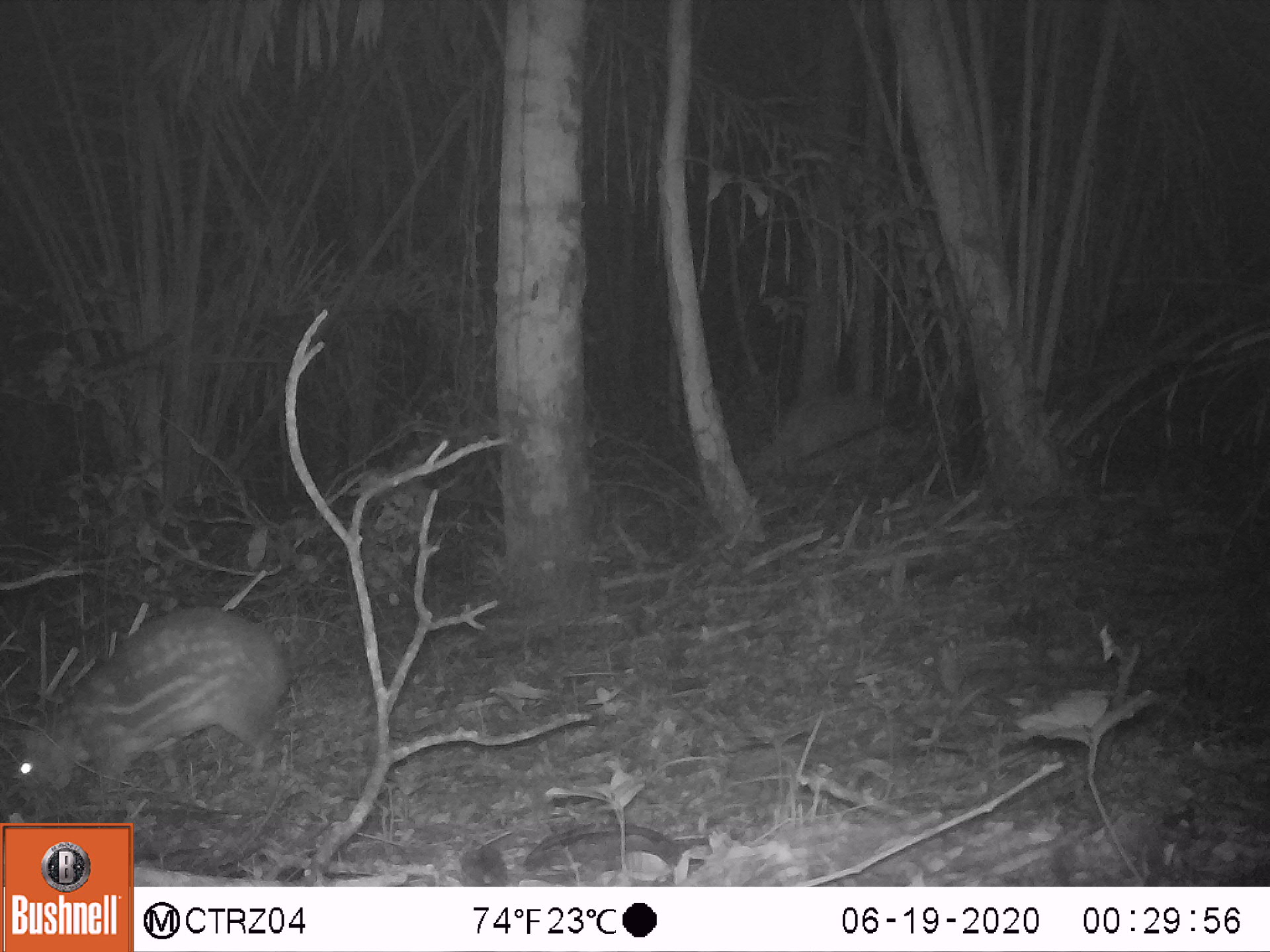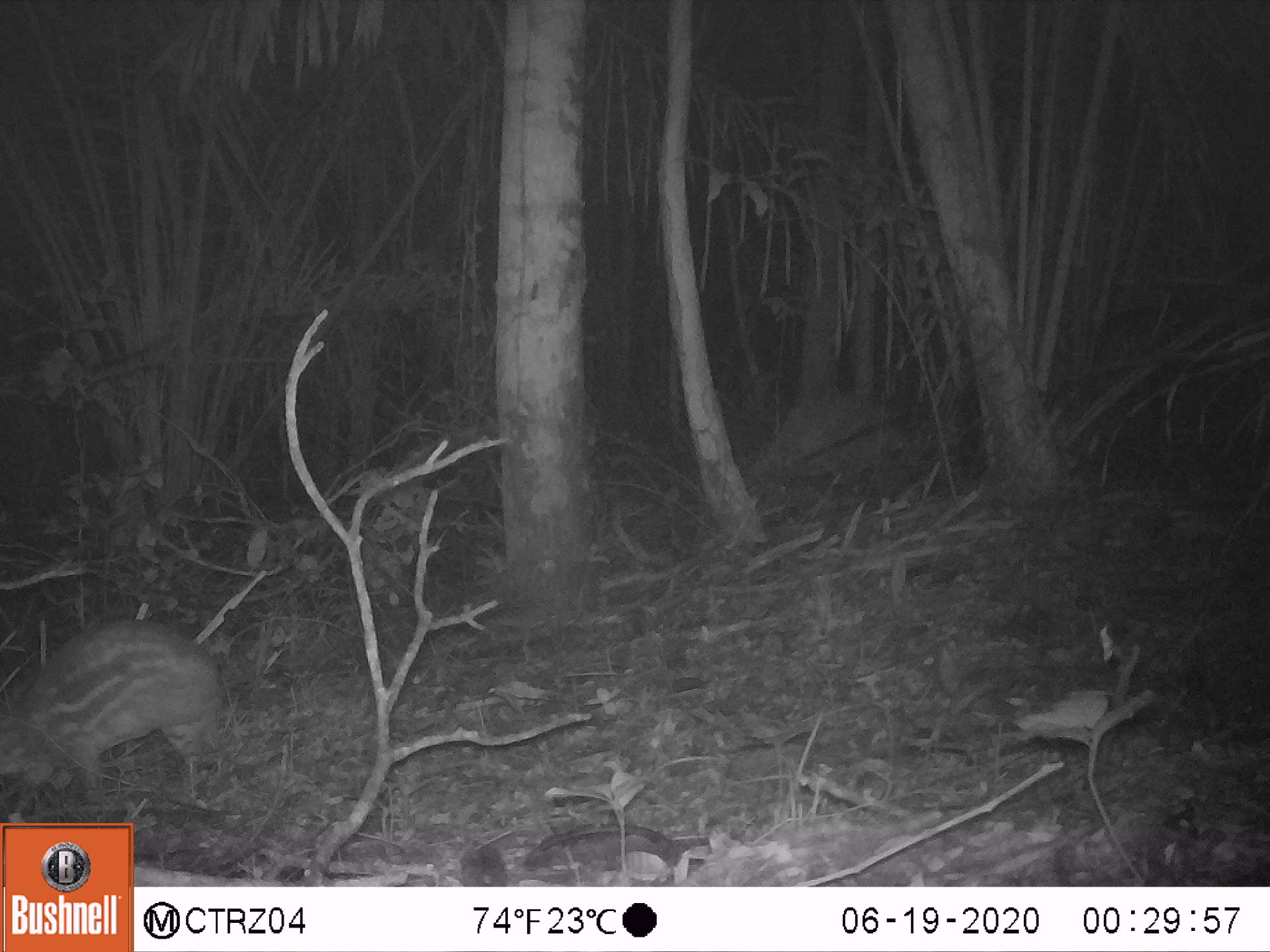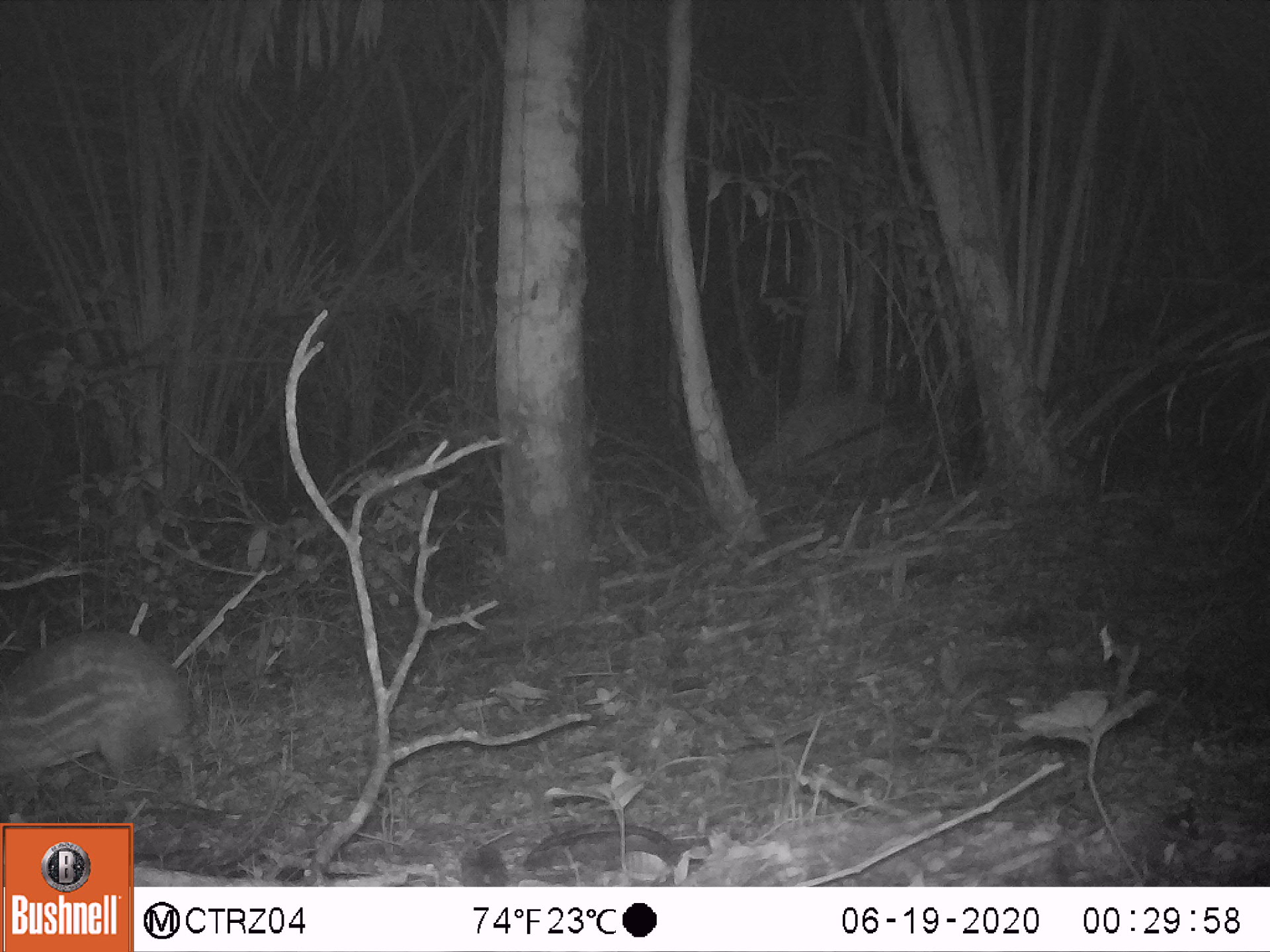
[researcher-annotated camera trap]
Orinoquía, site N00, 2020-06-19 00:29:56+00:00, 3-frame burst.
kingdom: Animalia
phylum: Chordata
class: Mammalia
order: Rodentia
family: Cuniculidae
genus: Cuniculus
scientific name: Cuniculus paca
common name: spotted paca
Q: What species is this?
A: Spotted paca (Cuniculus paca).